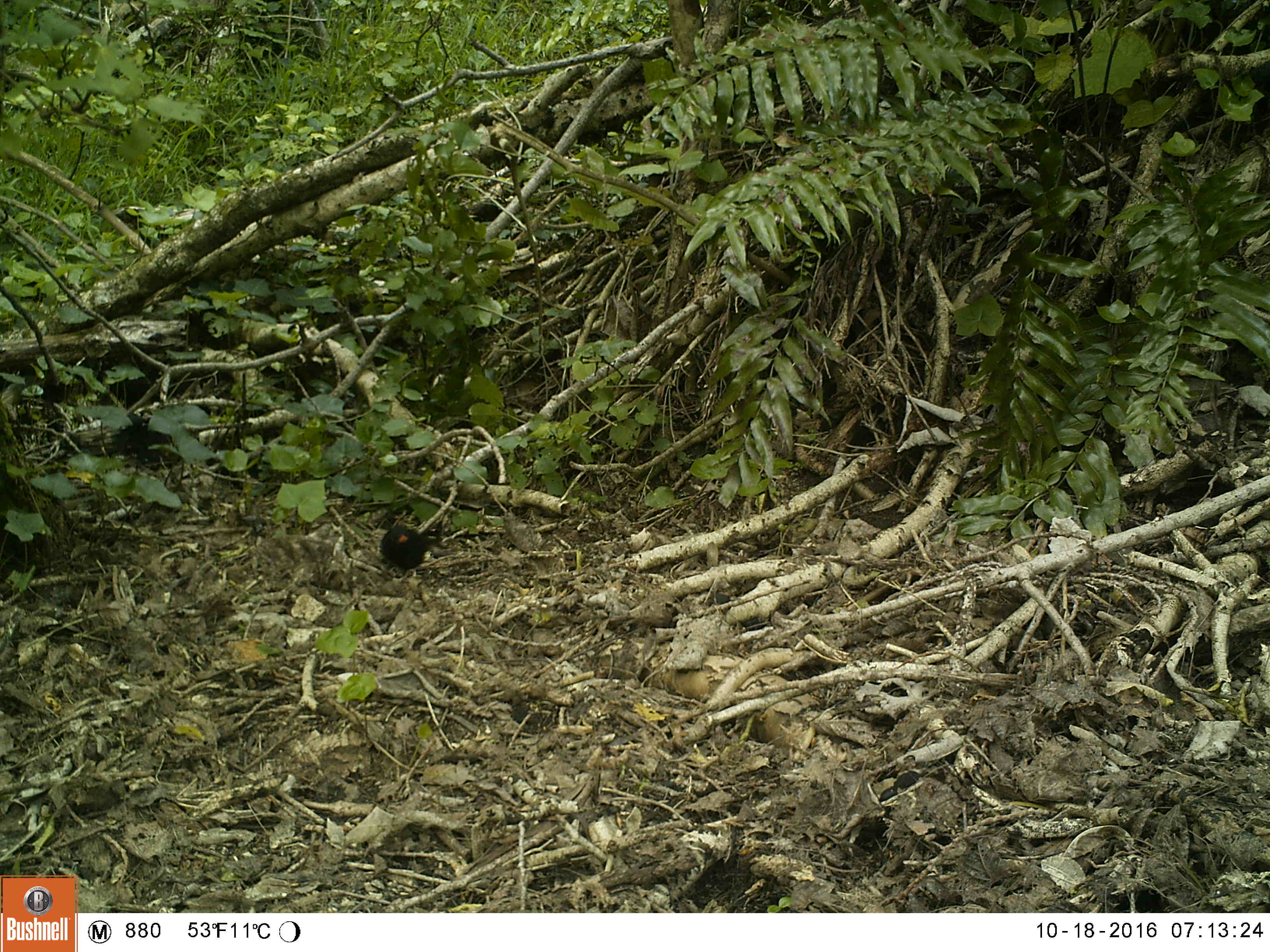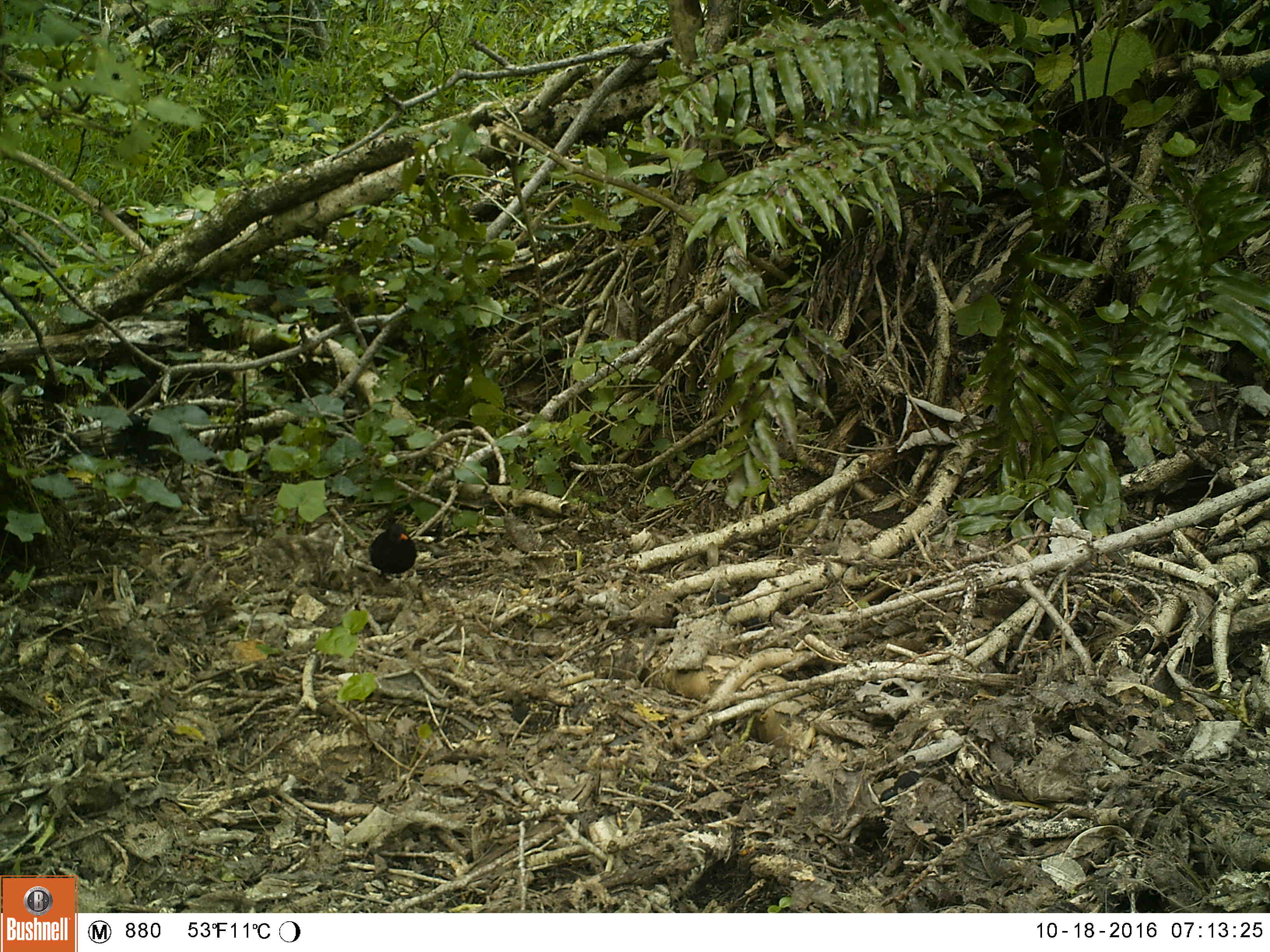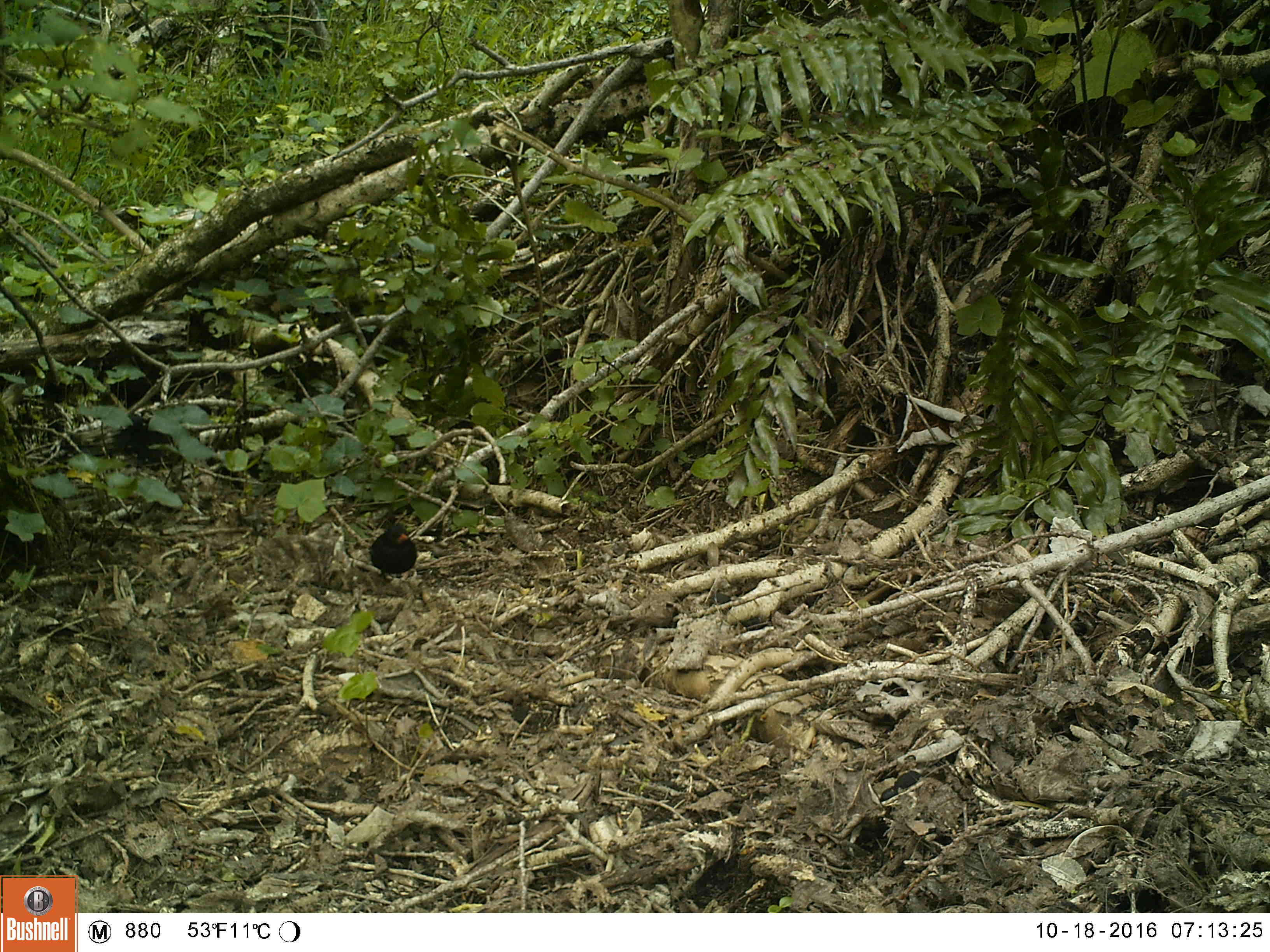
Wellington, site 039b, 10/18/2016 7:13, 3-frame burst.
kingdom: Animalia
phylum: Chordata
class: Aves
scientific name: Aves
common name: bird